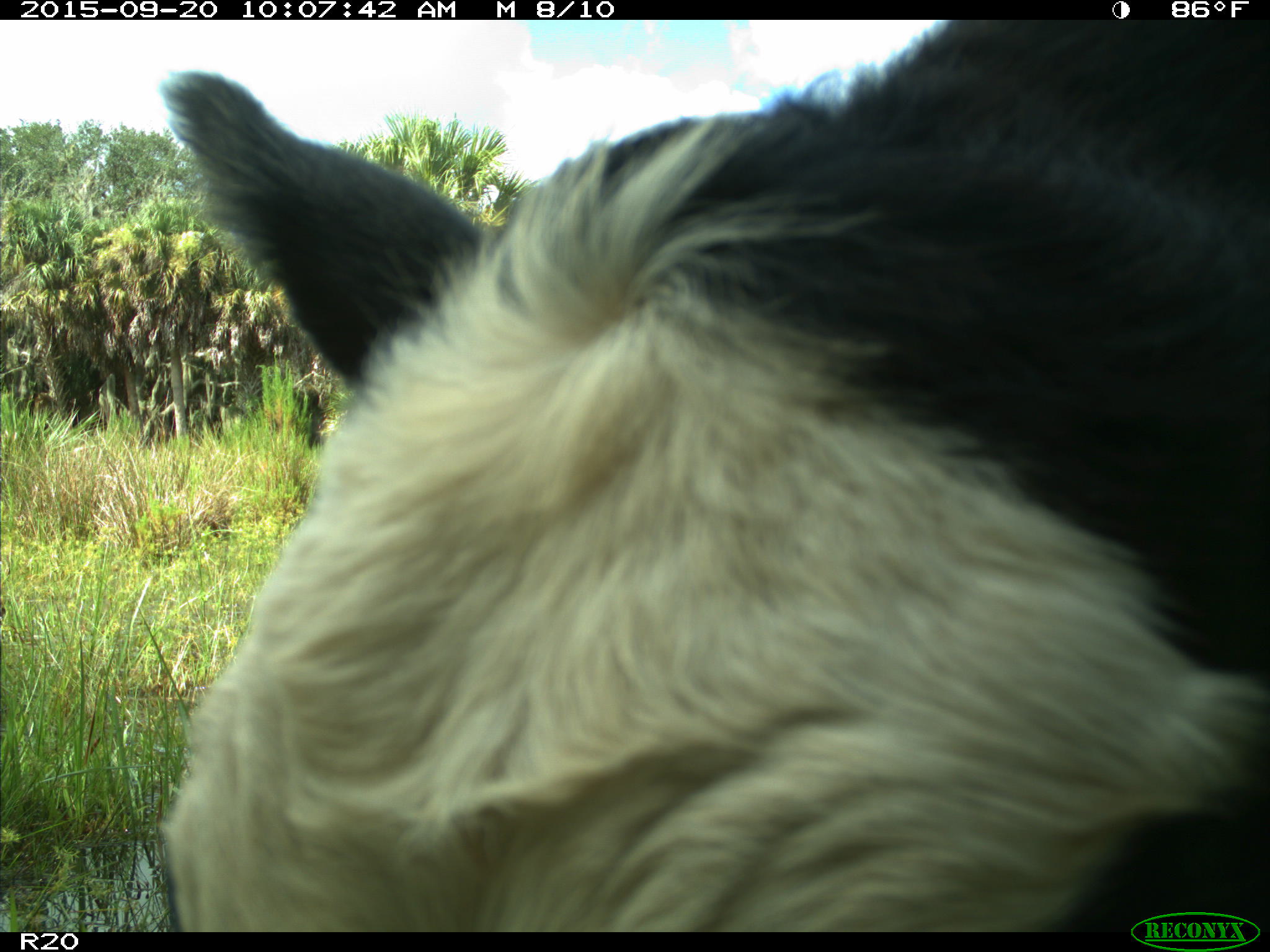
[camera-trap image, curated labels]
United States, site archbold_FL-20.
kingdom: Animalia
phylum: Chordata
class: Mammalia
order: Artiodactyla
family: Bovidae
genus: Bos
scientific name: Bos taurus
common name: domestic cow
Bos taurus (domestic cow).